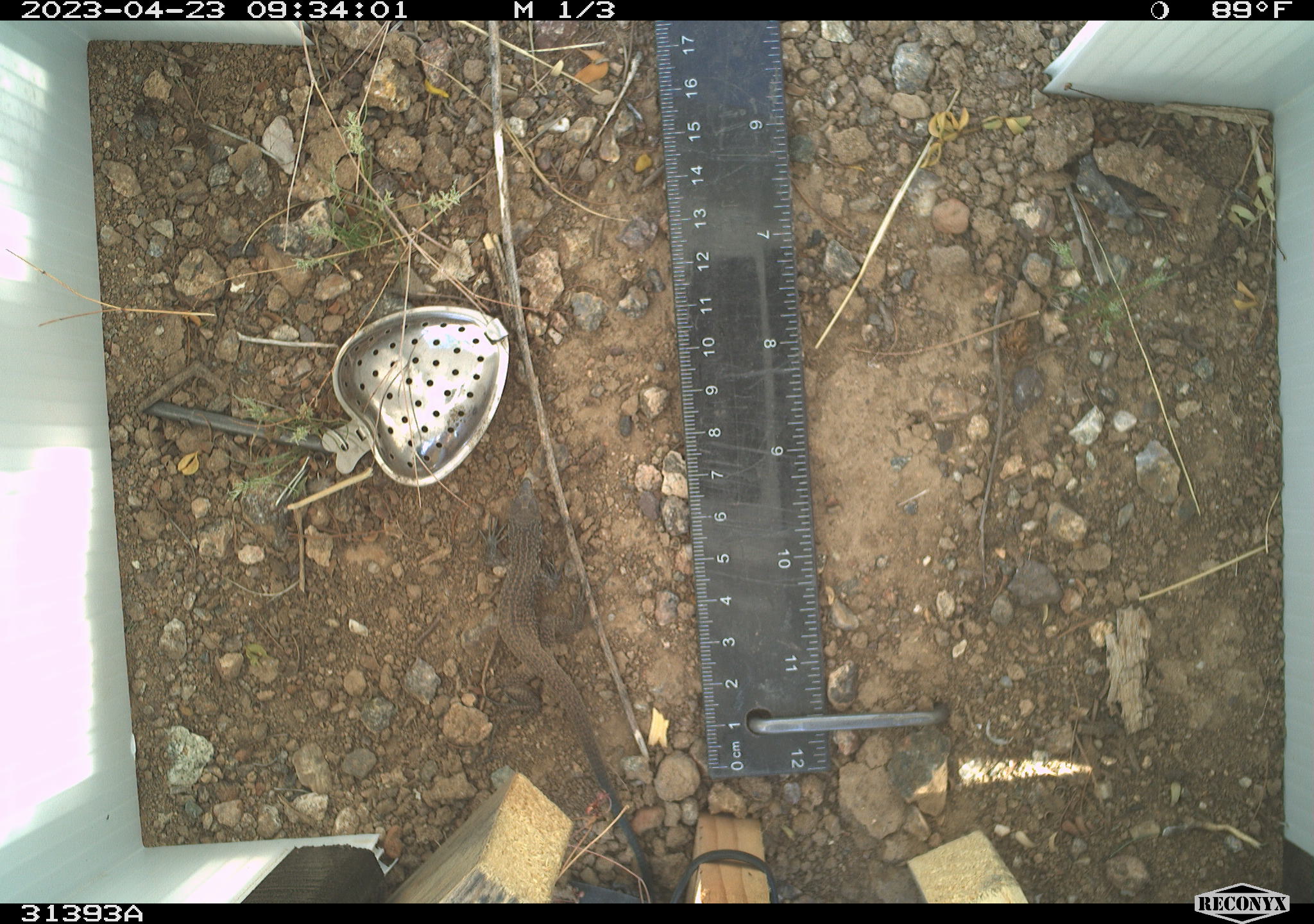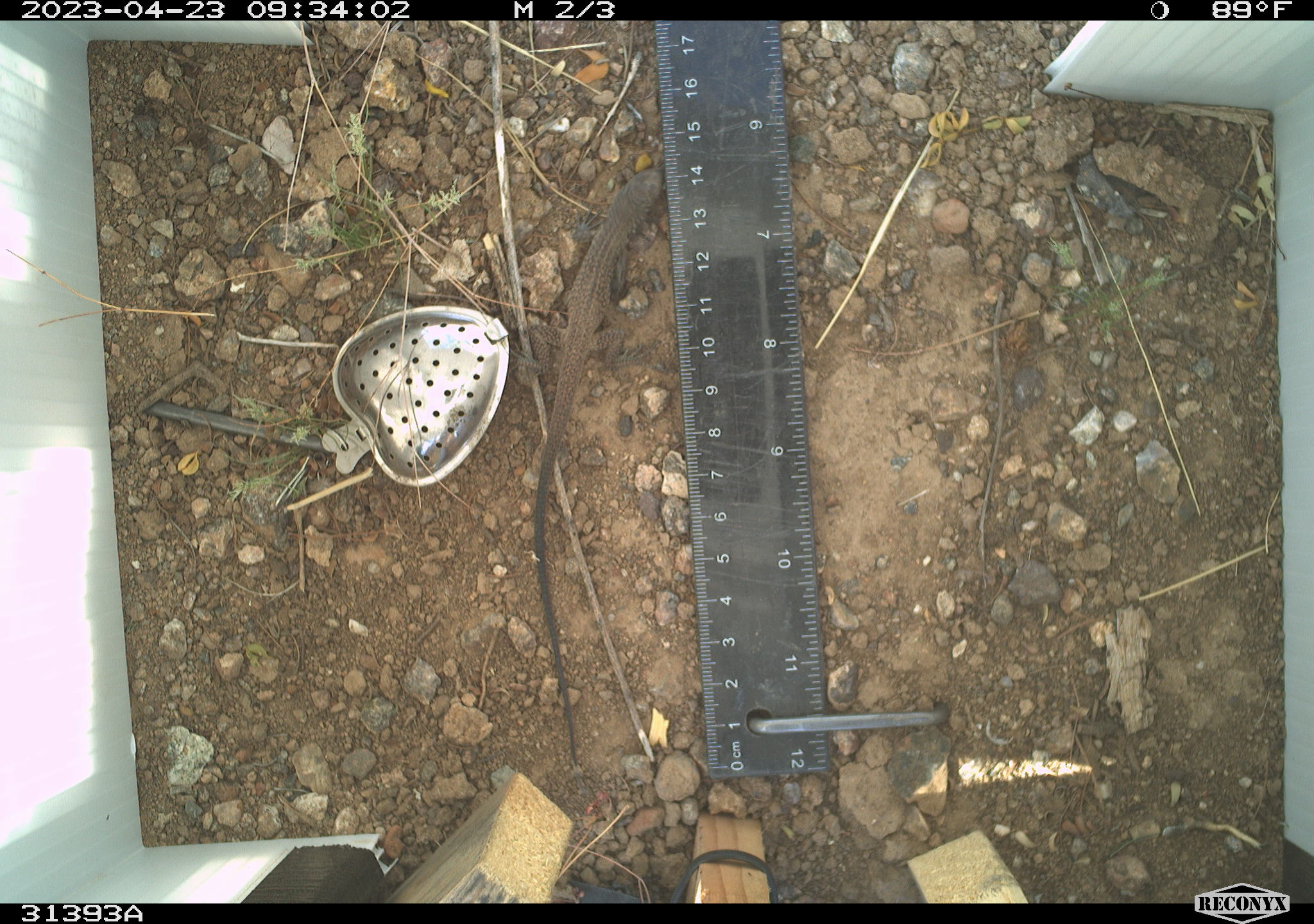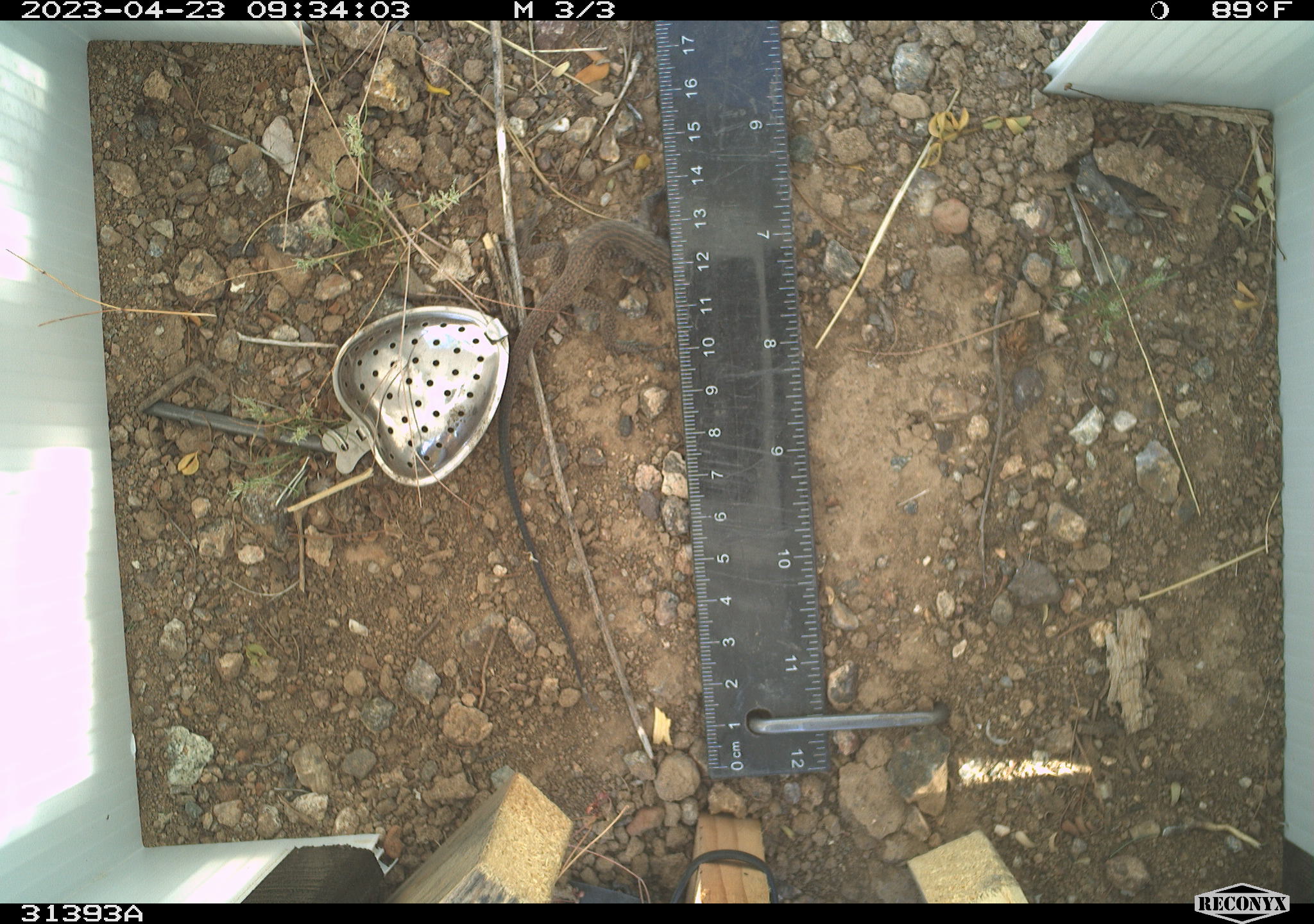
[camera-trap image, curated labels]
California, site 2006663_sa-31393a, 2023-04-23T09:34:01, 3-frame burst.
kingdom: Animalia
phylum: Chordata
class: Reptilia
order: Squamata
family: Teiidae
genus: Aspidoscelis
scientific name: Aspidoscelis tigris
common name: western whiptail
Western whiptail (Aspidoscelis tigris).